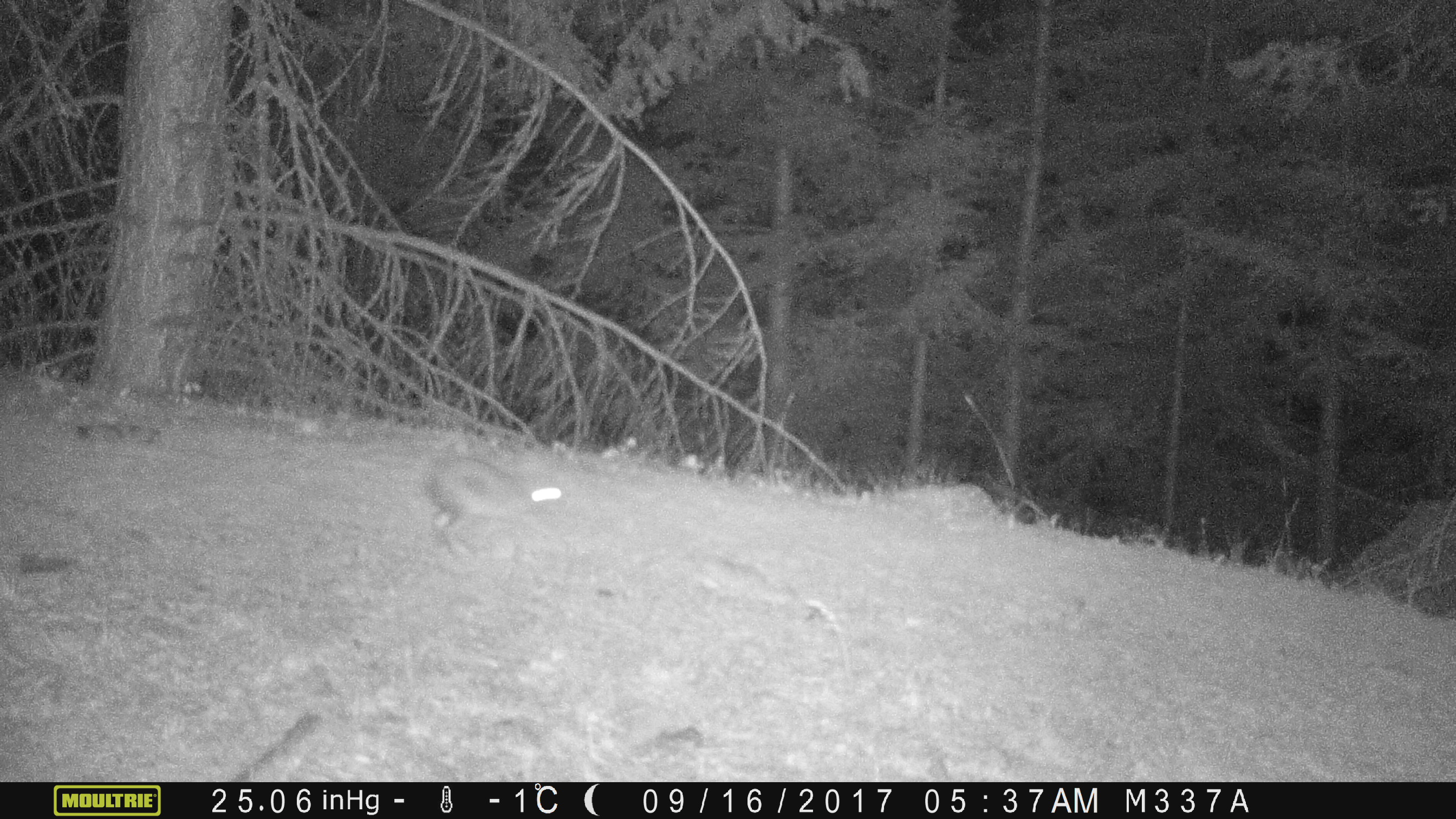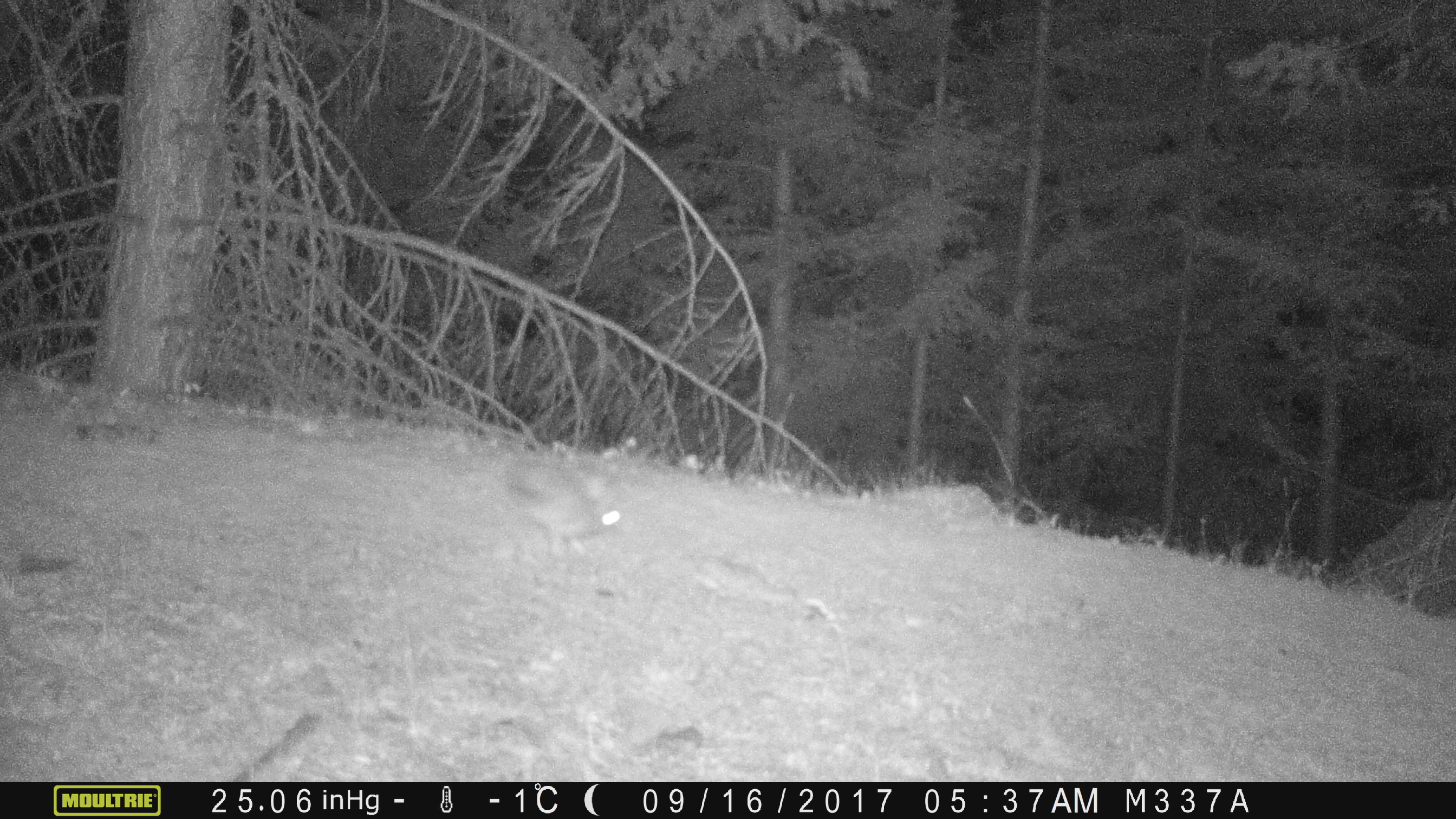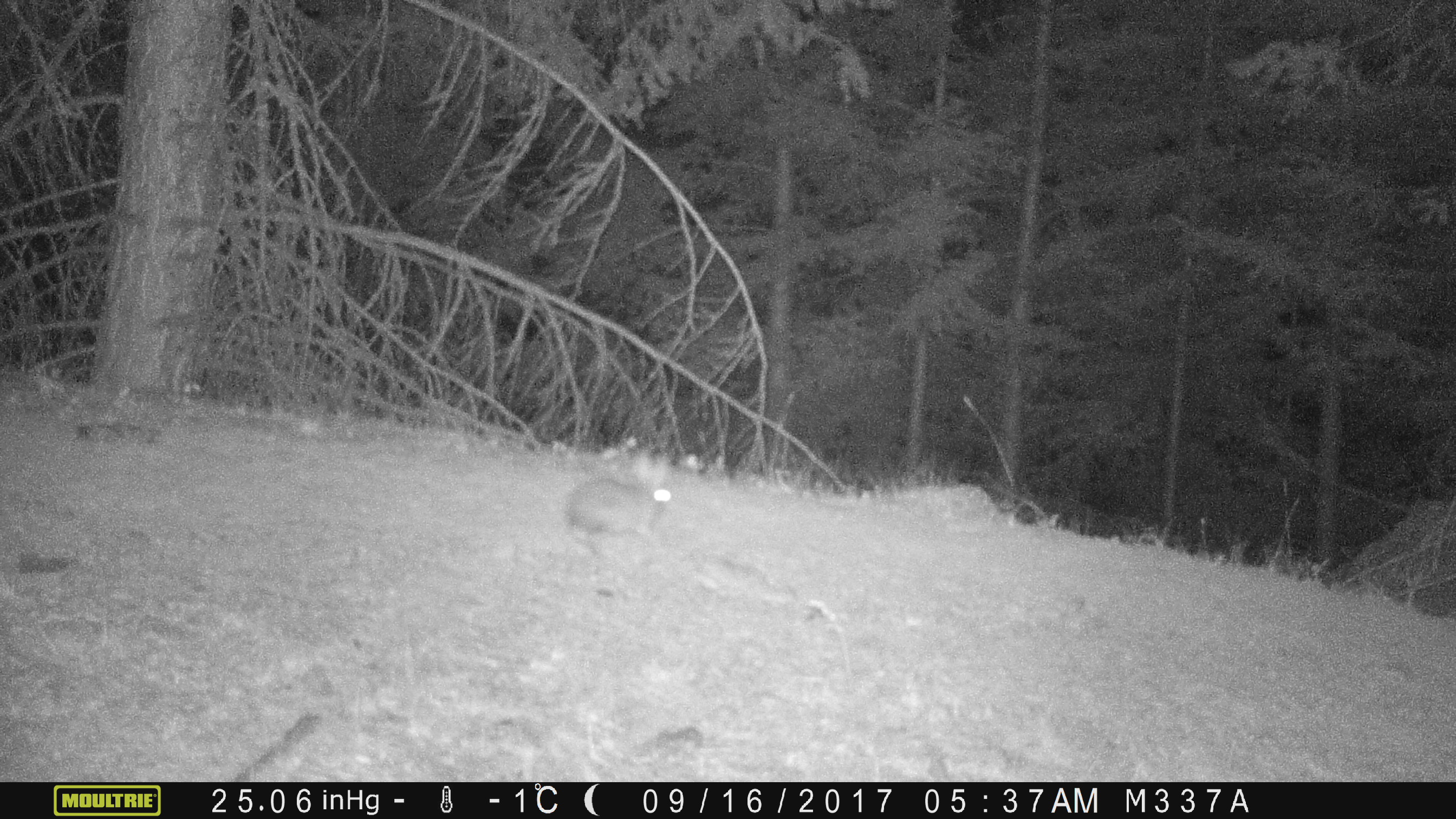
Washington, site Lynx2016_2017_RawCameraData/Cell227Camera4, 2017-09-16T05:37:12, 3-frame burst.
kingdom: Animalia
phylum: Chordata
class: Mammalia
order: Lagomorpha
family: Leporidae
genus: Lepus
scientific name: Lepus americanus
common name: snowshoe hare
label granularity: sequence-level